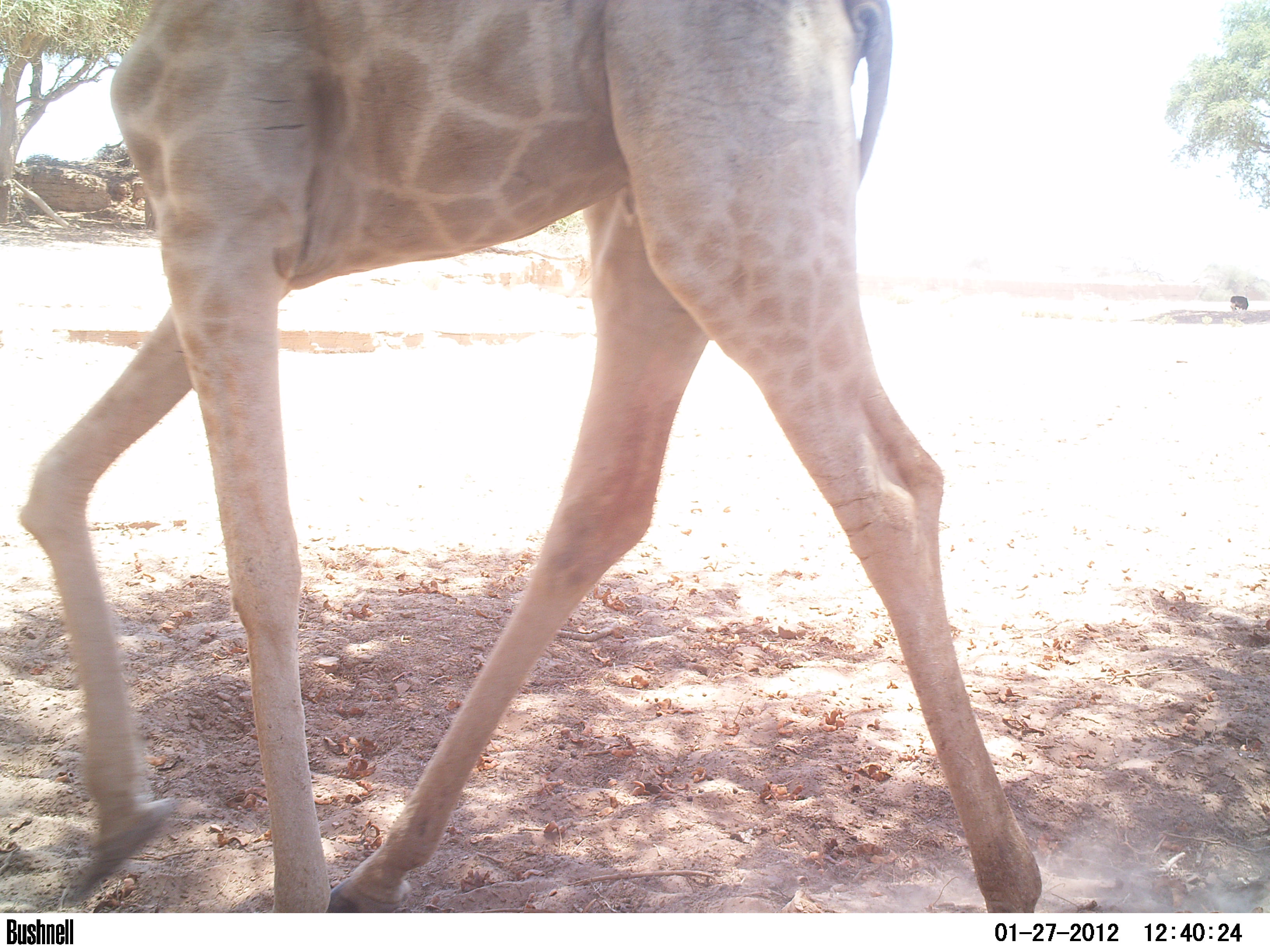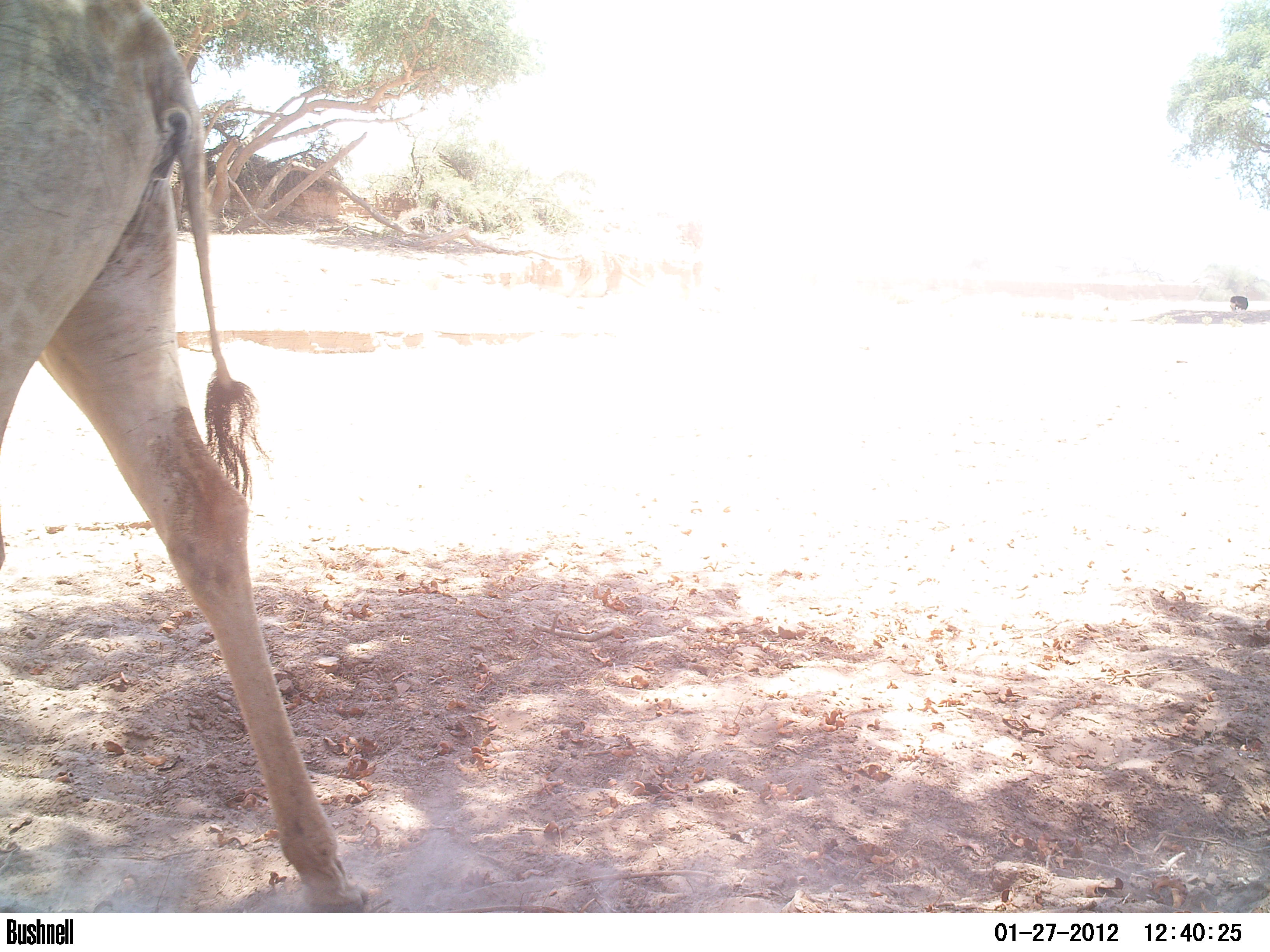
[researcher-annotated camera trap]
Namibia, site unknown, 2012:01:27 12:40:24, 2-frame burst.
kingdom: Animalia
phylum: Chordata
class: Mammalia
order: Artiodactyla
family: Giraffidae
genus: Giraffa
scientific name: Giraffa camelopardalis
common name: giraffe